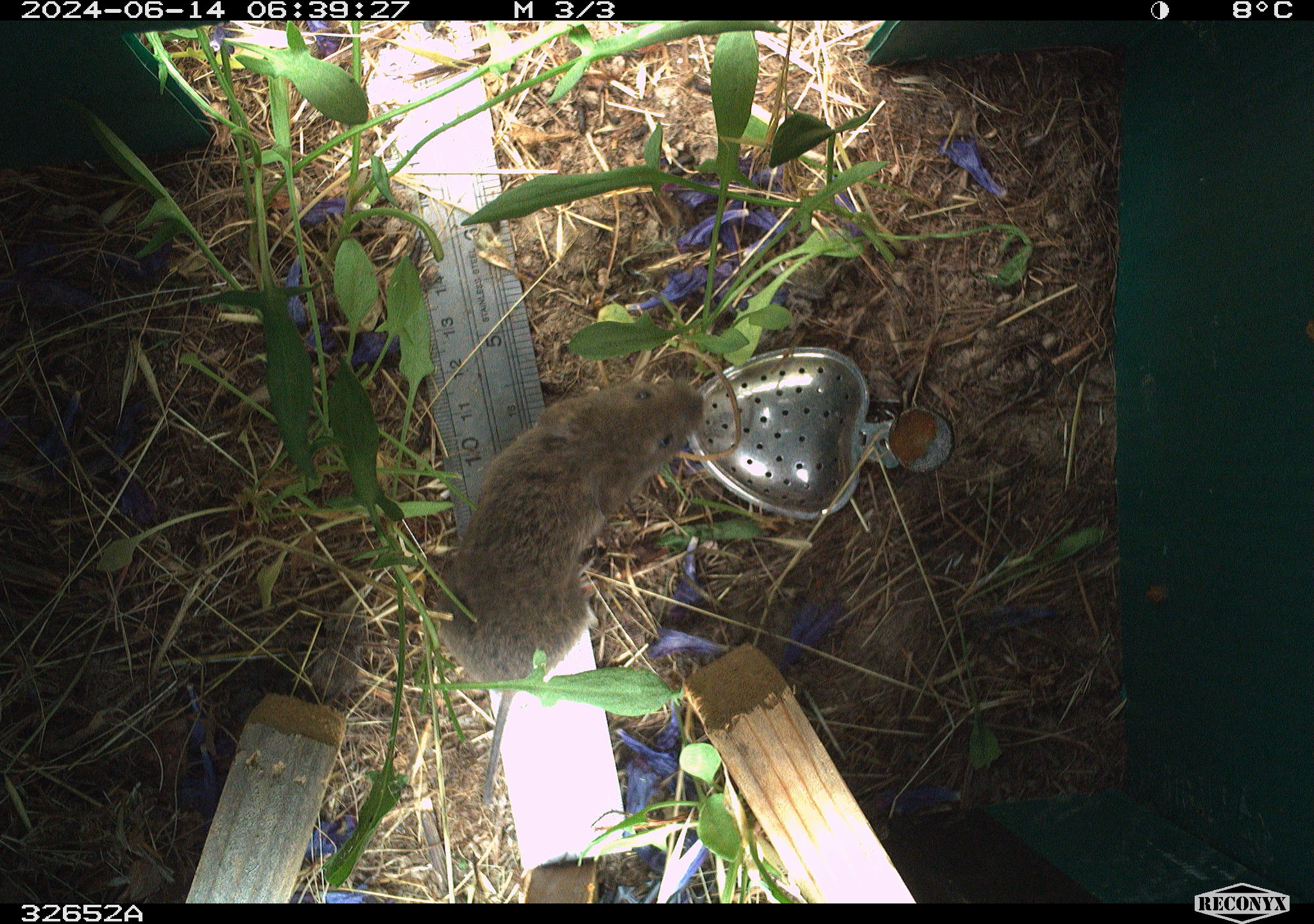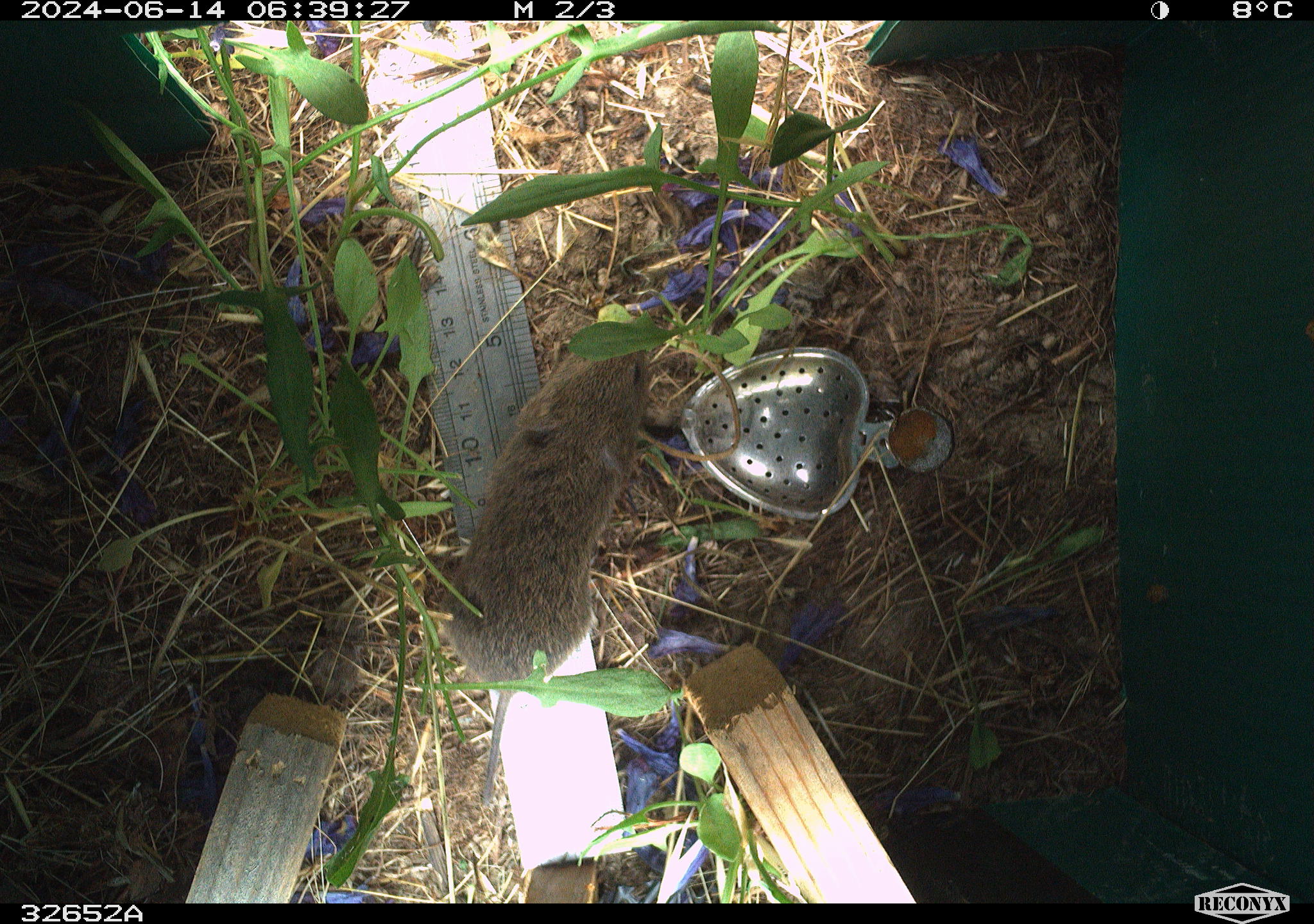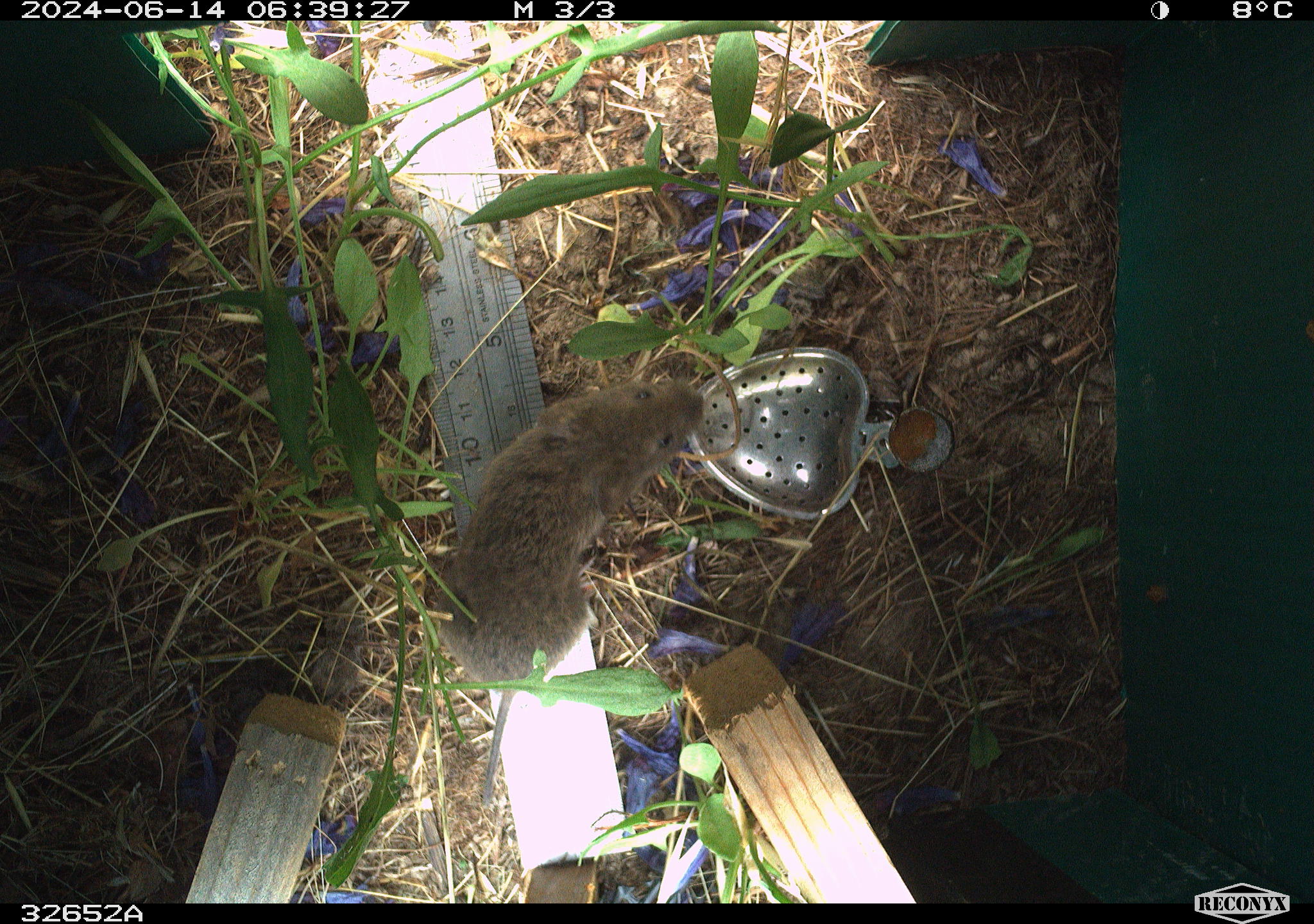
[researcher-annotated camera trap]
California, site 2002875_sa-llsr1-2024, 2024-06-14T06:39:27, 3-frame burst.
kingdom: Animalia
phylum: Chordata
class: Mammalia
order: Rodentia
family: Cricetidae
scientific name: Arvicolinae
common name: voles, lemmings, and muskrats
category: arvicolinae subfamily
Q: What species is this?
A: Arvicolinae subfamily (voles, lemmings, and muskrats) (Arvicolinae).